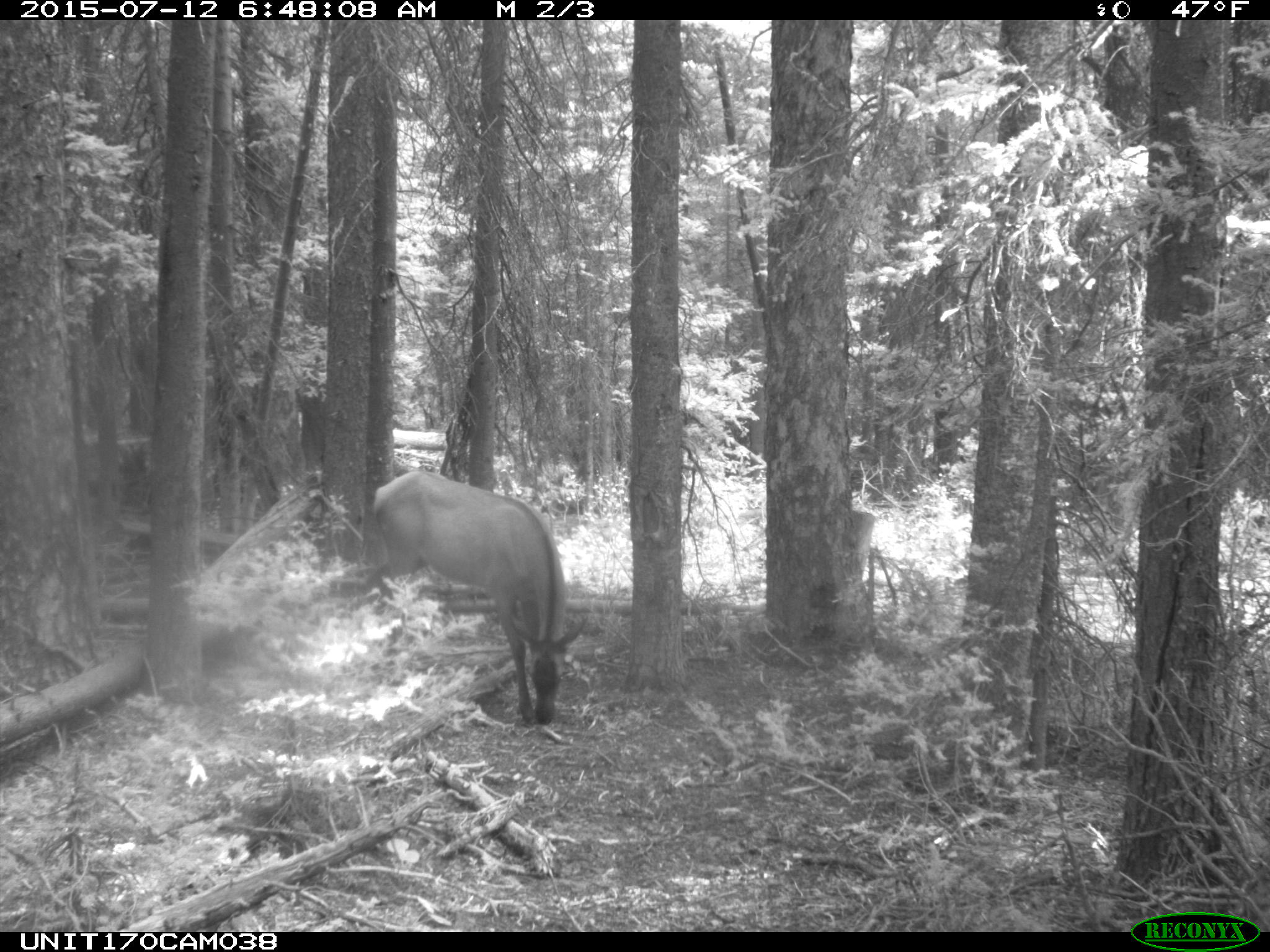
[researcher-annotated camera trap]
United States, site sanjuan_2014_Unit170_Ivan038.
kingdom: Animalia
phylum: Chordata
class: Mammalia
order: Artiodactyla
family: Cervidae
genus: Cervus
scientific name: Cervus elaphus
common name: red deer